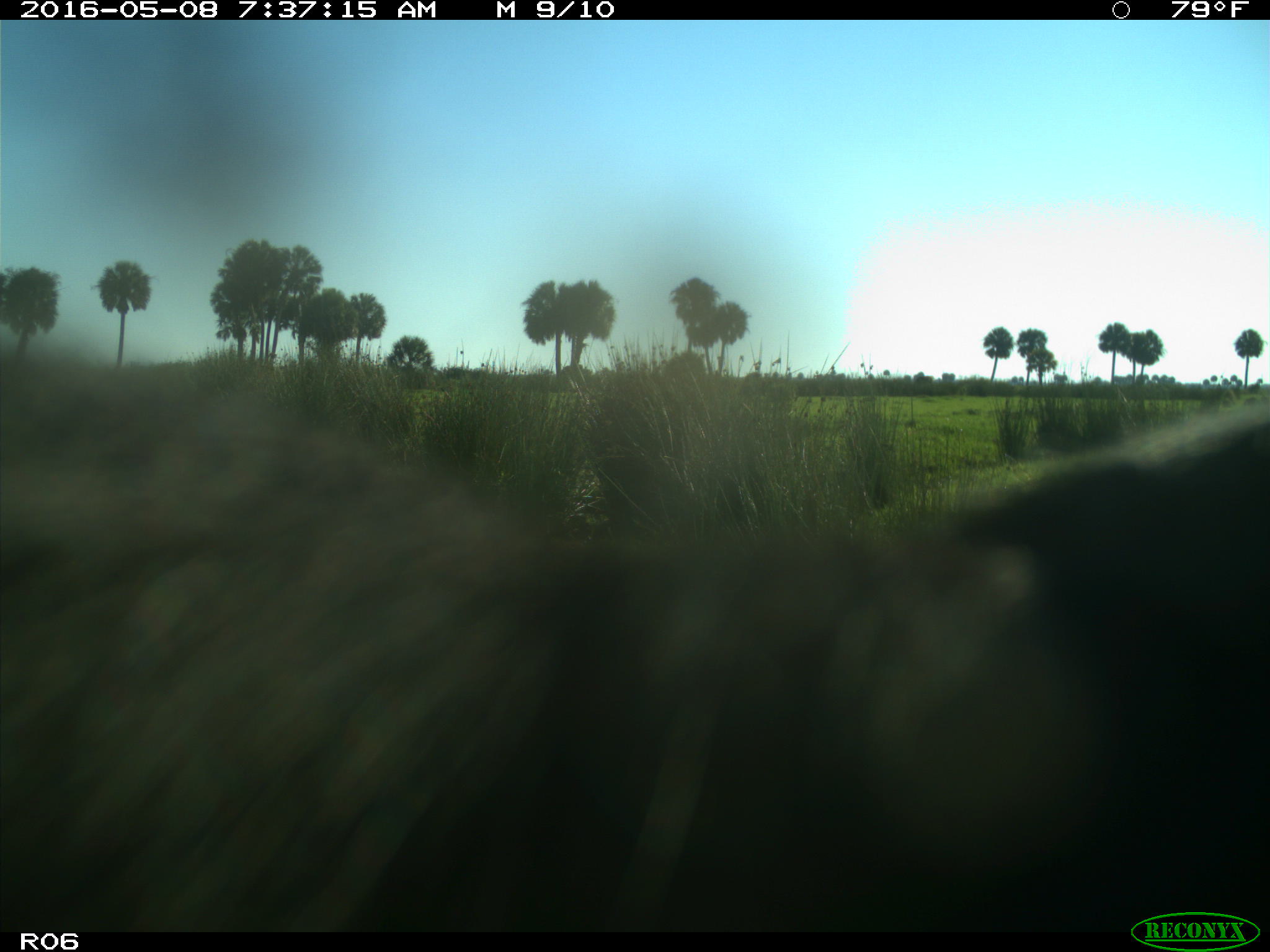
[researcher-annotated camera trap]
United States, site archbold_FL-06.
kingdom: Animalia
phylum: Chordata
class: Mammalia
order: Artiodactyla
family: Bovidae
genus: Bos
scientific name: Bos taurus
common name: domestic cow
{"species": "Bos taurus (domestic cow)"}